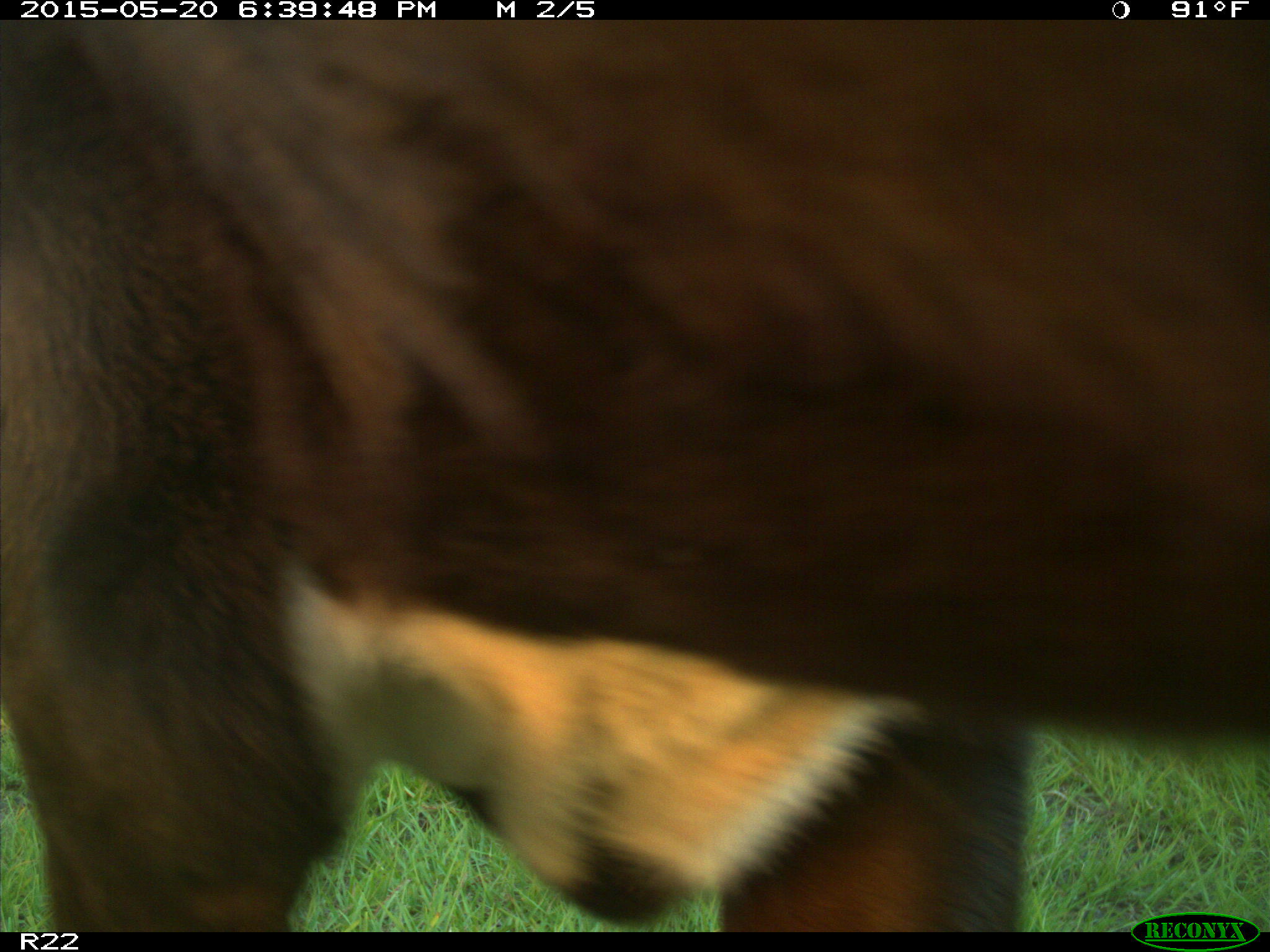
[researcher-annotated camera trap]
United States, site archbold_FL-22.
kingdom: Animalia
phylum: Chordata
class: Mammalia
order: Artiodactyla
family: Bovidae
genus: Bos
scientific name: Bos taurus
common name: domestic cow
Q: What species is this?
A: Bos taurus (domestic cow).